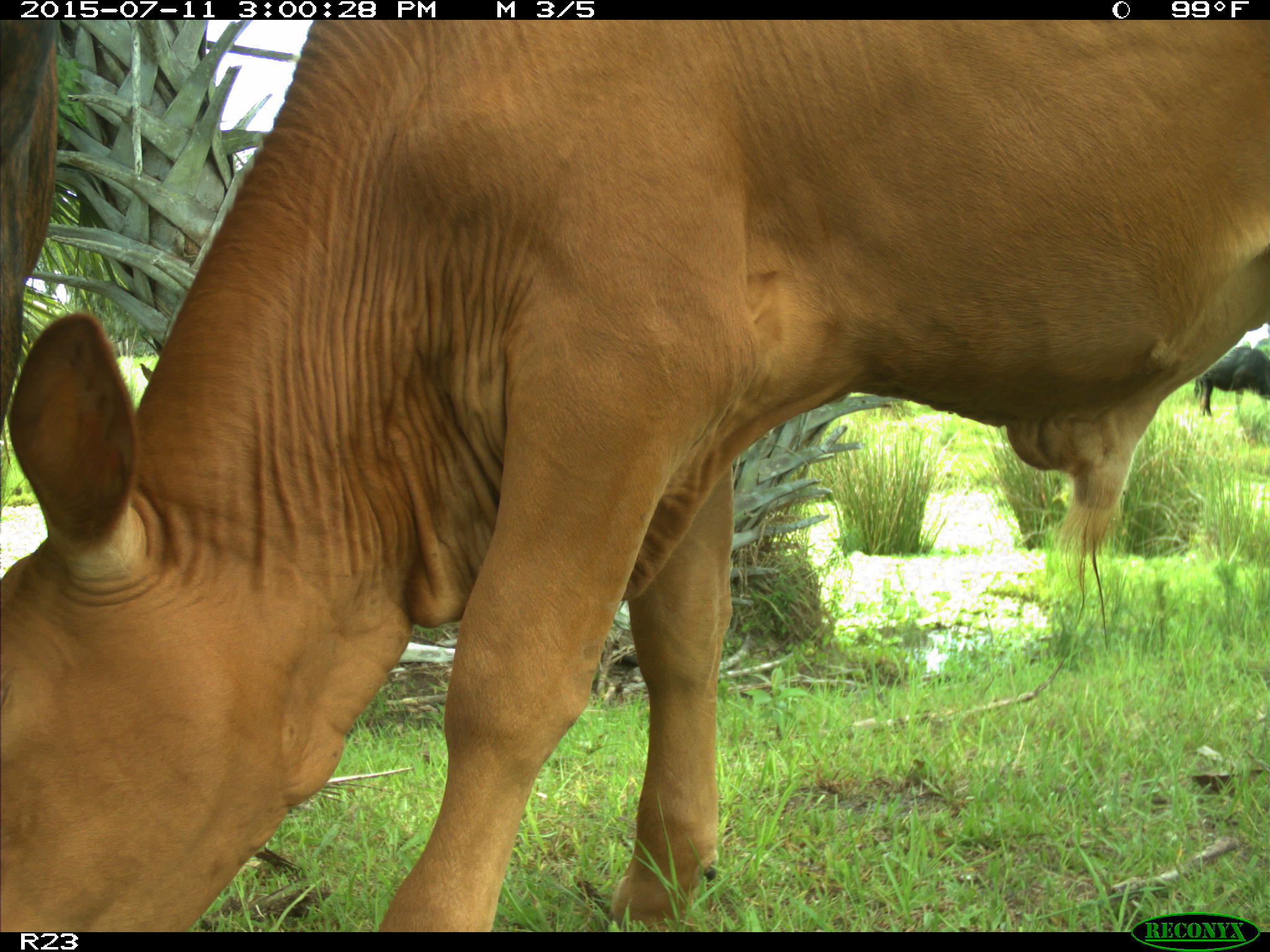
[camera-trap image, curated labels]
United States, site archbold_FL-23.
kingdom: Animalia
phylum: Chordata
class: Mammalia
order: Artiodactyla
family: Bovidae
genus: Bos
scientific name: Bos taurus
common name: domestic cow